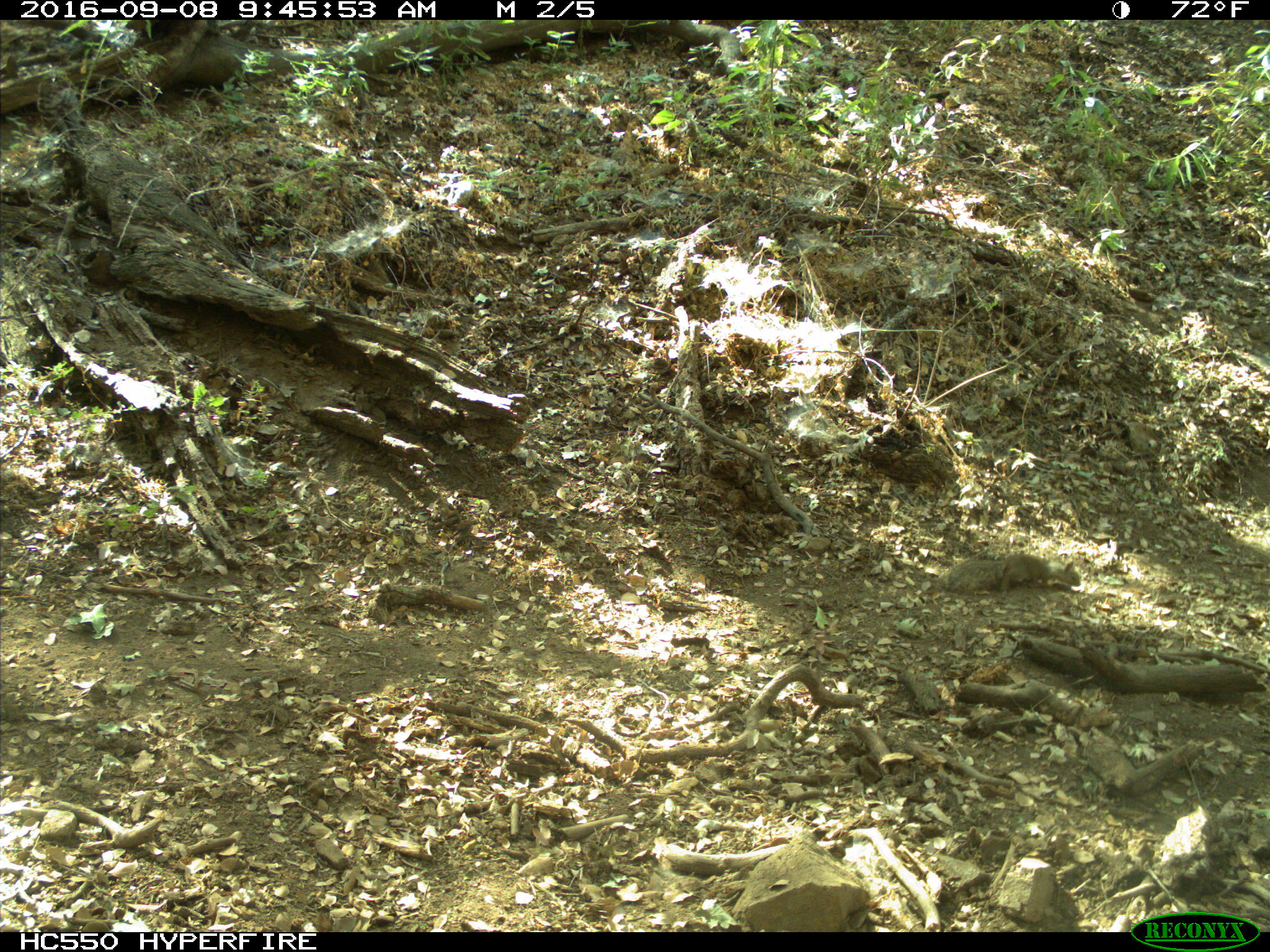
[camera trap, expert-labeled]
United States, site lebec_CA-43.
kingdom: Animalia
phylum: Chordata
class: Mammalia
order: Rodentia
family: Sciuridae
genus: Otospermophilus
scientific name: Otospermophilus beecheyi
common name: california ground squirrel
Otospermophilus beecheyi (california ground squirrel).